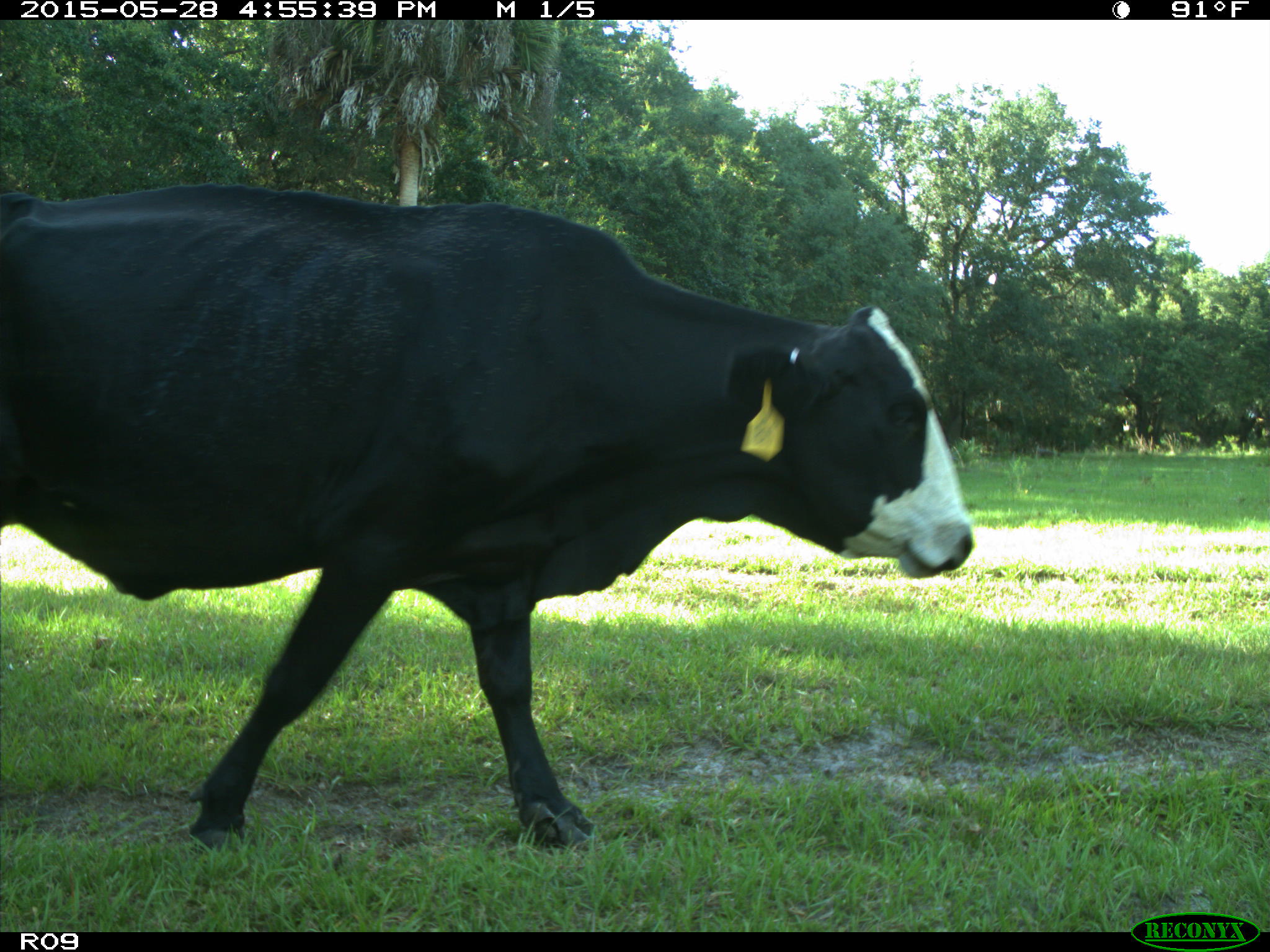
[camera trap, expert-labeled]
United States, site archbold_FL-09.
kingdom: Animalia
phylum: Chordata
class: Mammalia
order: Artiodactyla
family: Bovidae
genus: Bos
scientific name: Bos taurus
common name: domestic cow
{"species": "Bos taurus (domestic cow)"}